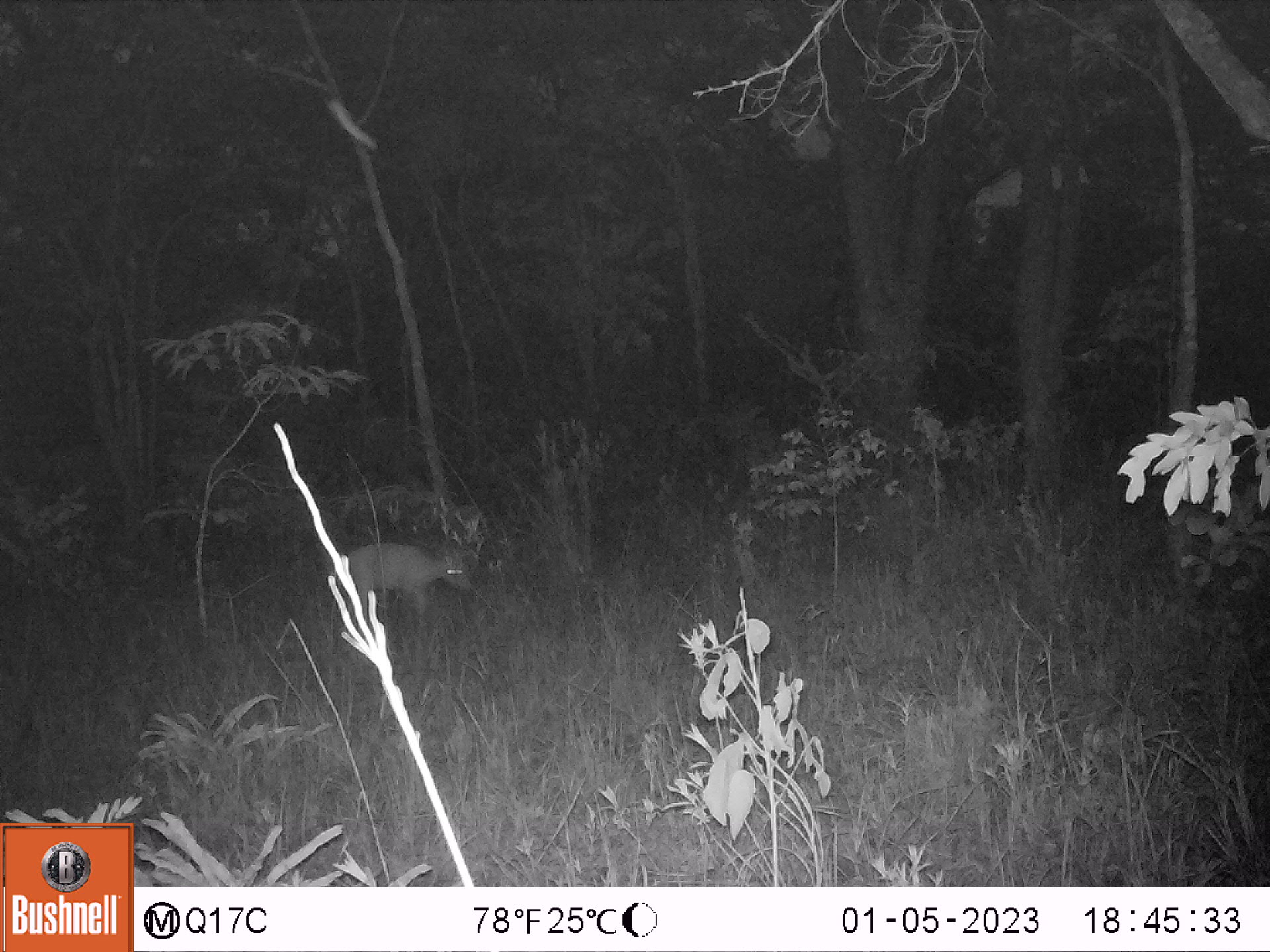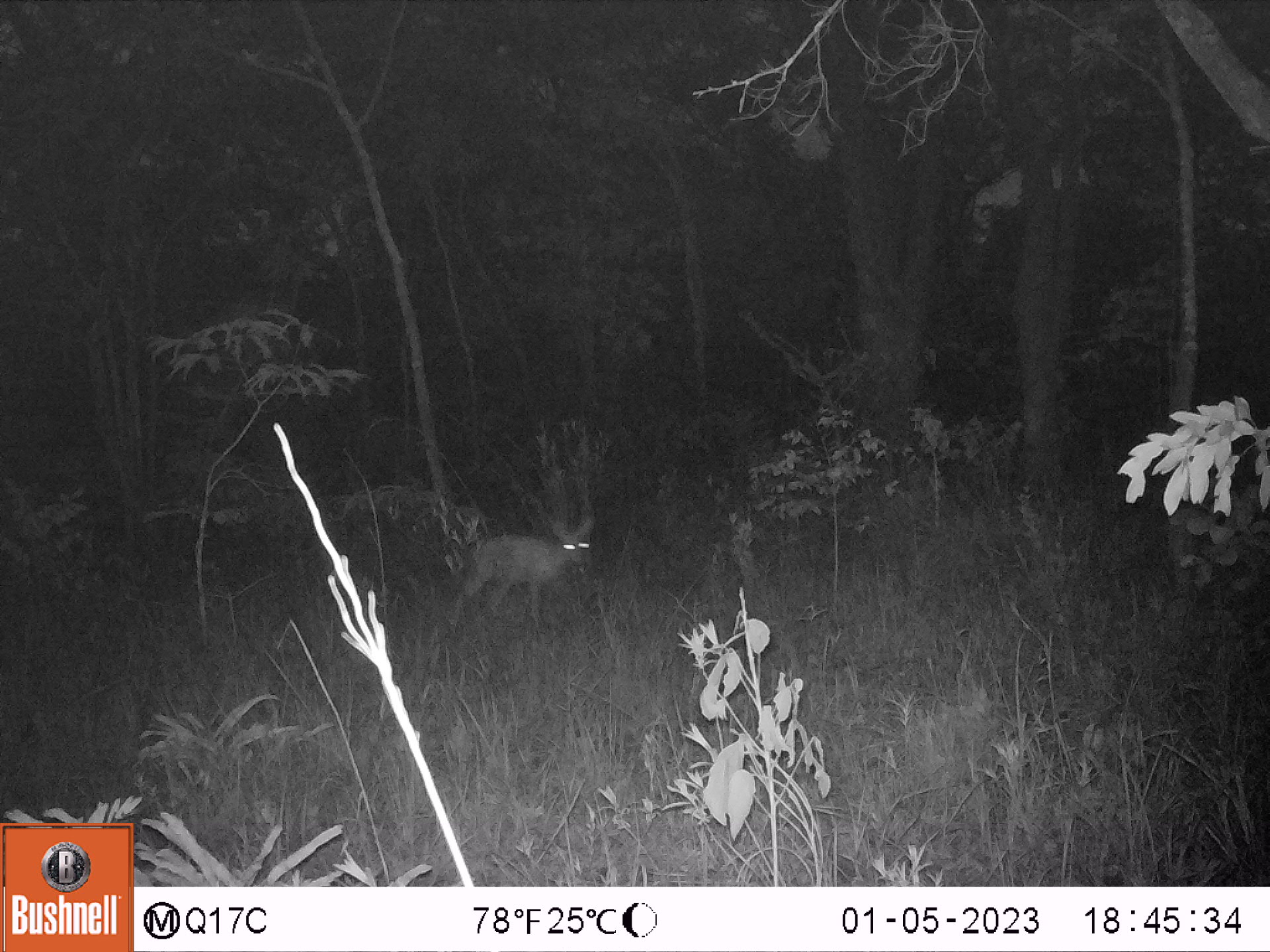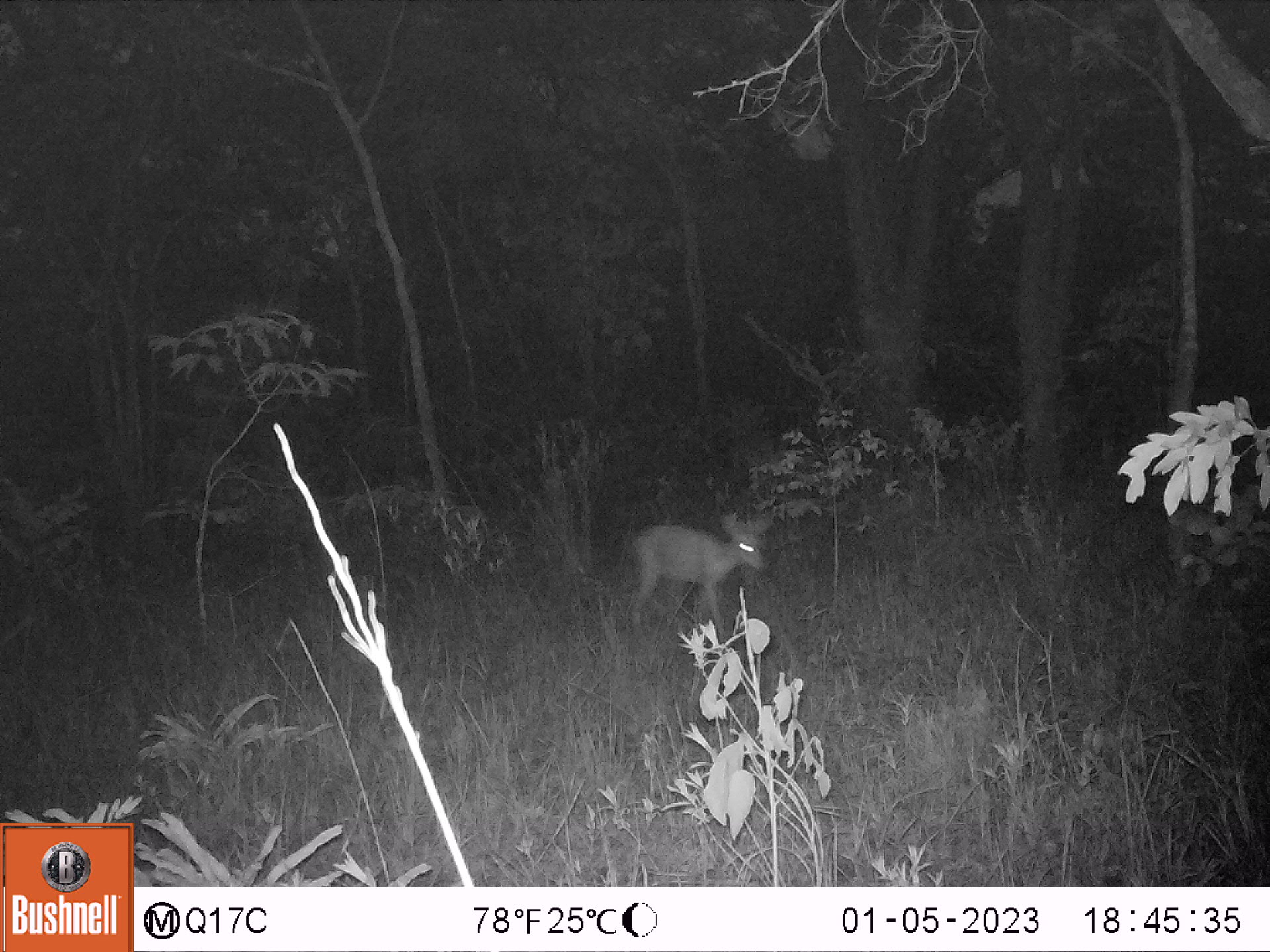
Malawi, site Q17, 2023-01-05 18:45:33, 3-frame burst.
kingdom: Animalia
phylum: Chordata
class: Mammalia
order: Artiodactyla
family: Bovidae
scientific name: Antilopinae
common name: small antelope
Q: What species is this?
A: Small antelope (Antilopinae).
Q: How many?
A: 1.